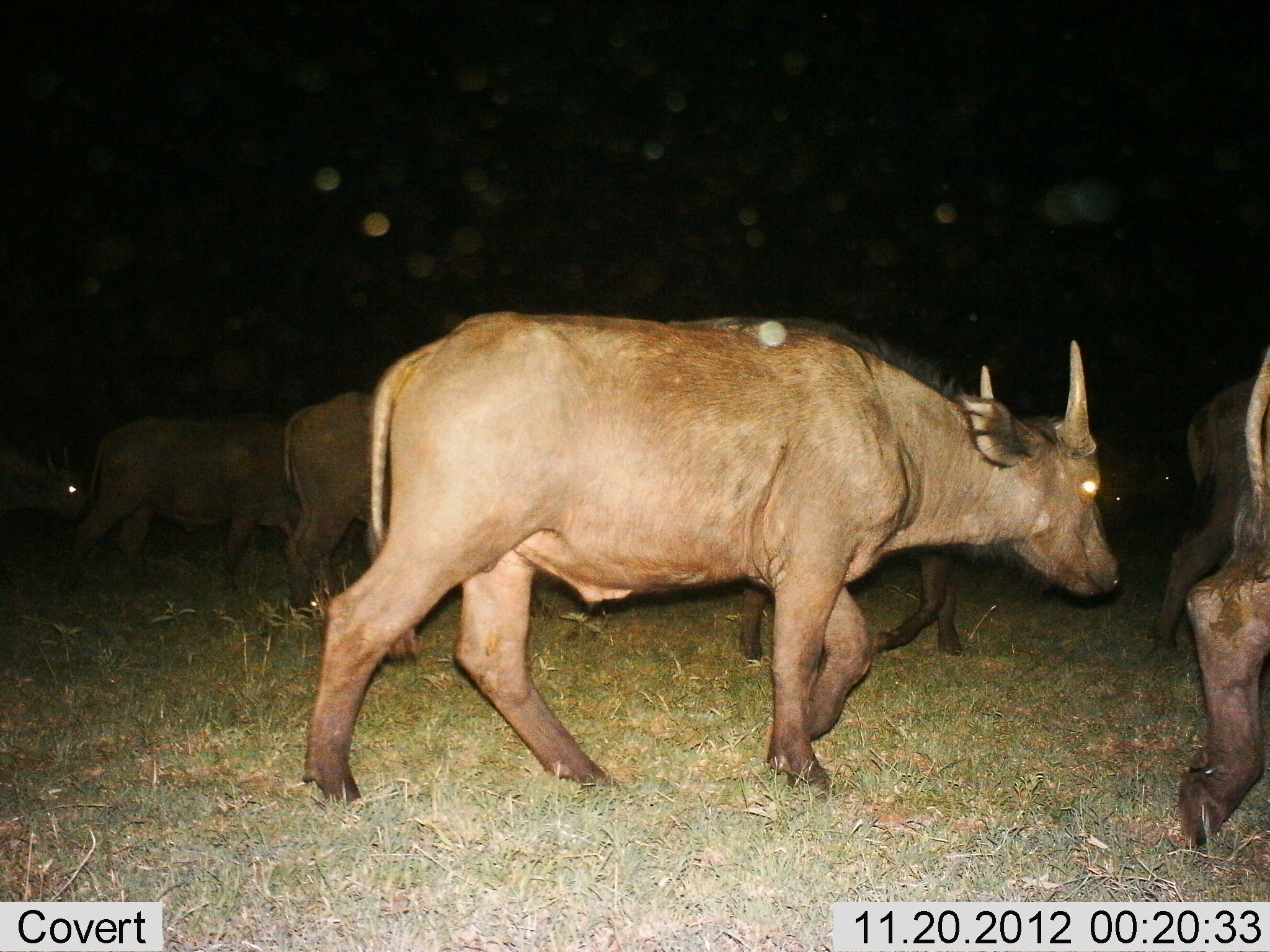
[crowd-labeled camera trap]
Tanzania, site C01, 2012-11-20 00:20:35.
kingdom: Animalia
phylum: Chordata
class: Mammalia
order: Artiodactyla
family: Bovidae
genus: Syncerus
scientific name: Syncerus caffer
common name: cape buffalo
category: buffalo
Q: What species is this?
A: Buffalo (cape buffalo) (Syncerus caffer).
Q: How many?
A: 6.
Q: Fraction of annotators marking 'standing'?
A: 7%.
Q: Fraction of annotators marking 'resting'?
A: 0%.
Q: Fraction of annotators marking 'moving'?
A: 100%.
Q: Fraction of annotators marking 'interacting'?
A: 0%.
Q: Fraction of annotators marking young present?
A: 13%.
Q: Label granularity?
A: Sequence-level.